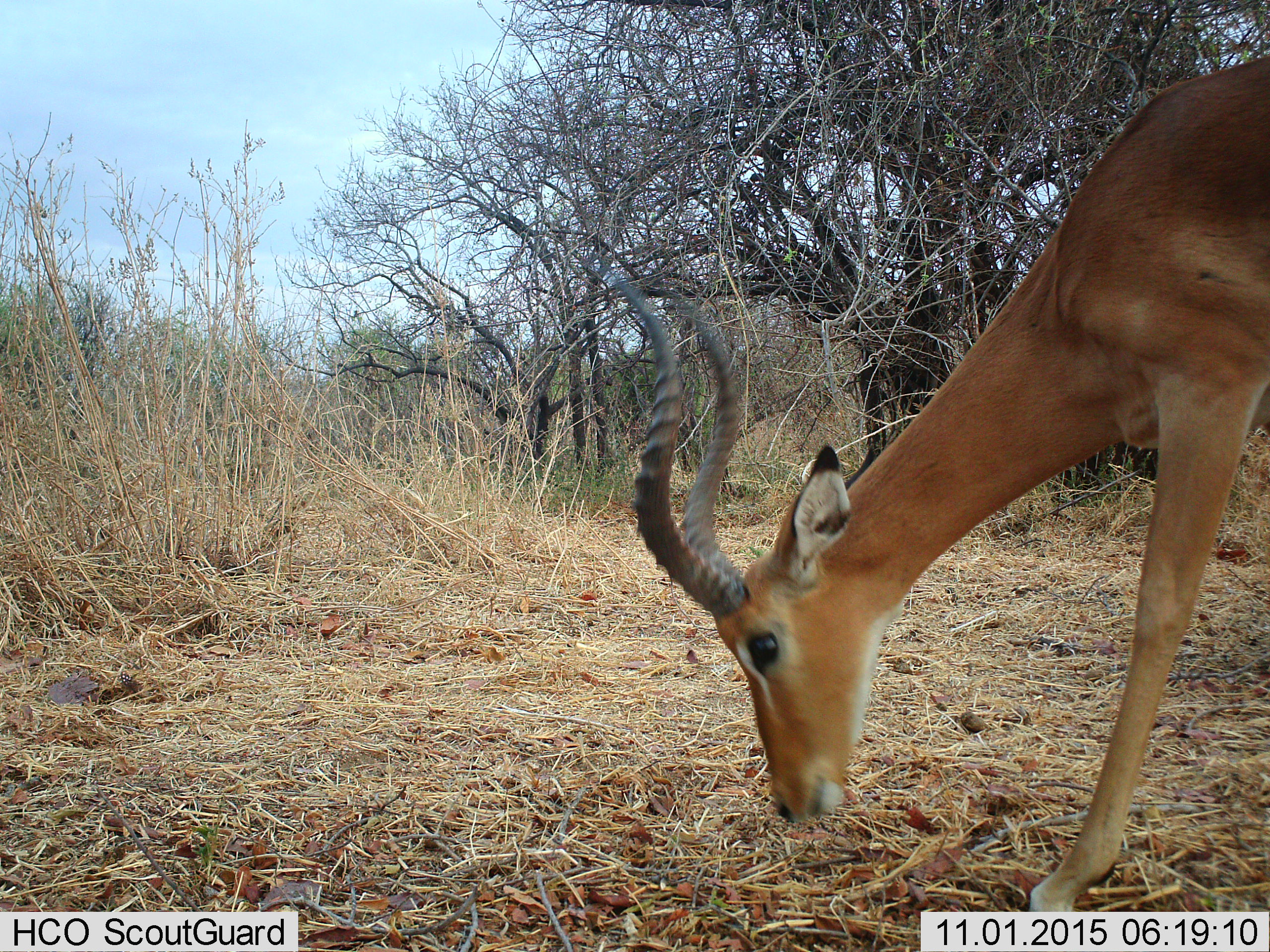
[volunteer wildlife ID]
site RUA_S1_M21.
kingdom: Animalia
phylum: Chordata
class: Mammalia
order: Artiodactyla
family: Bovidae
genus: Aepyceros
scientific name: Aepyceros melampus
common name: impala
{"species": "impala (Aepyceros melampus)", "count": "1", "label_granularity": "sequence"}